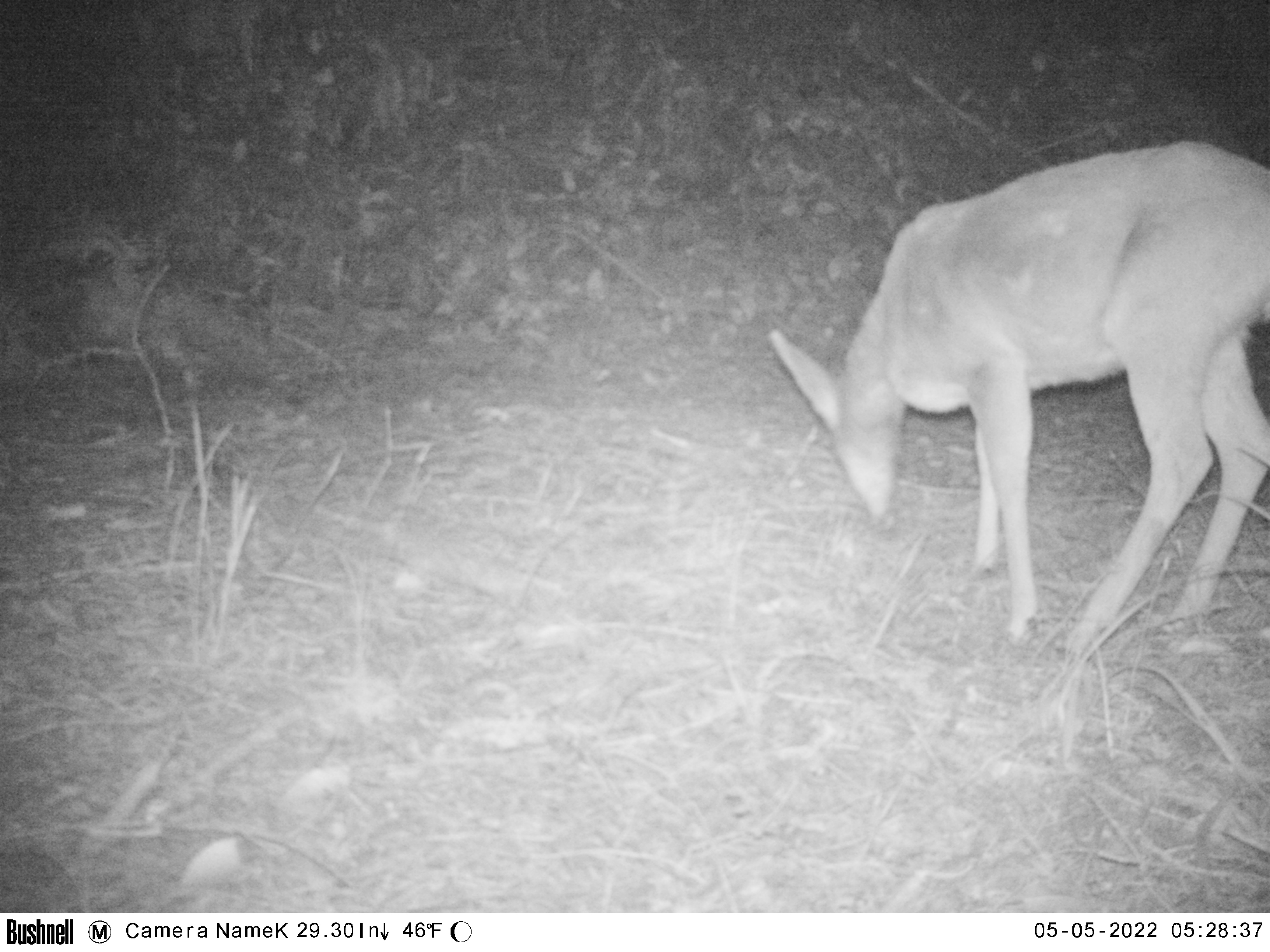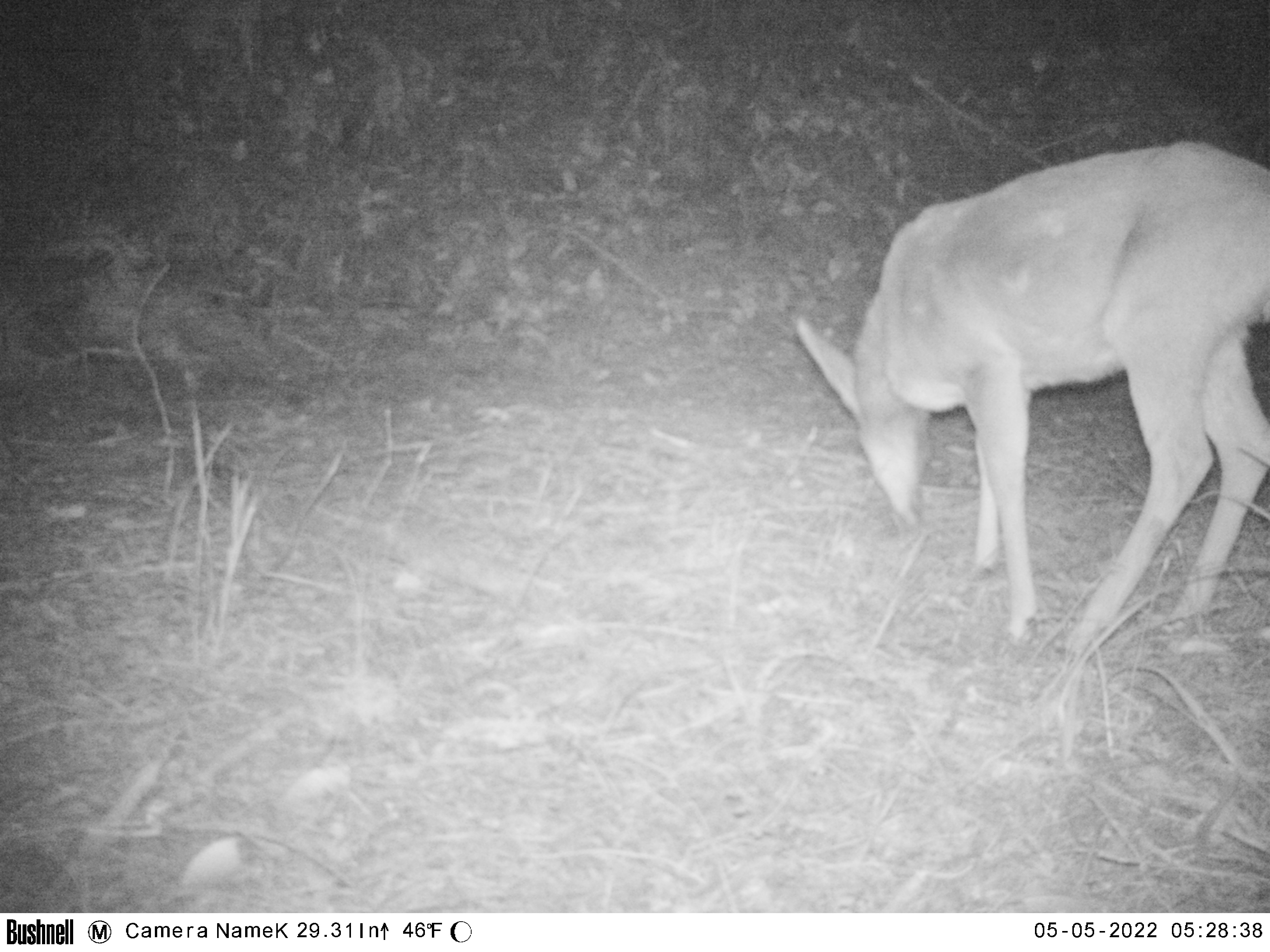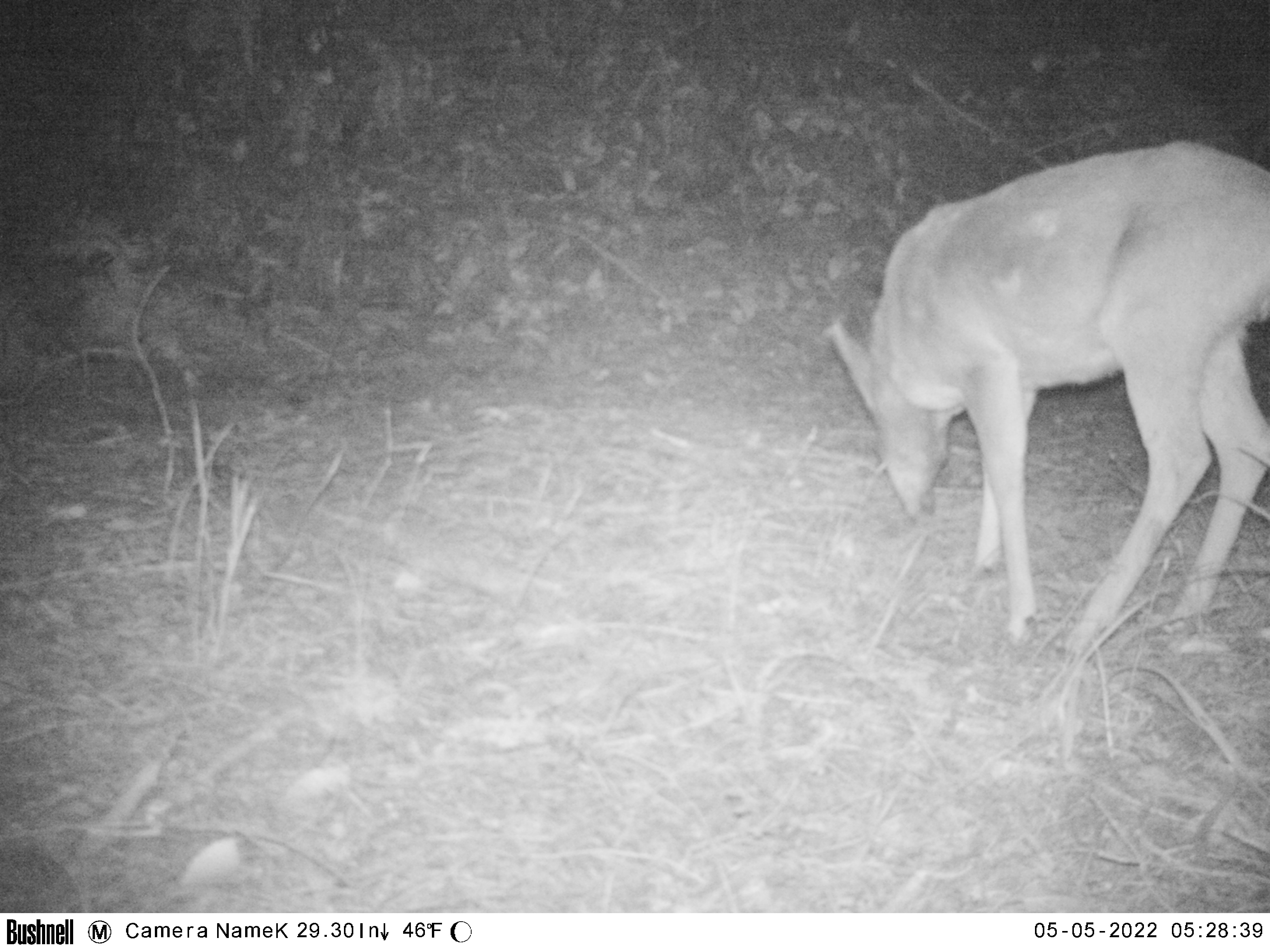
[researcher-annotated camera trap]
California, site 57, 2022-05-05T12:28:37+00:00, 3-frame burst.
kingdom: Animalia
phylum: Chordata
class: Mammalia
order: Artiodactyla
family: Cervidae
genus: Odocoileus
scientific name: Odocoileus hemionus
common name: mule deer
Mule deer (Odocoileus hemionus).